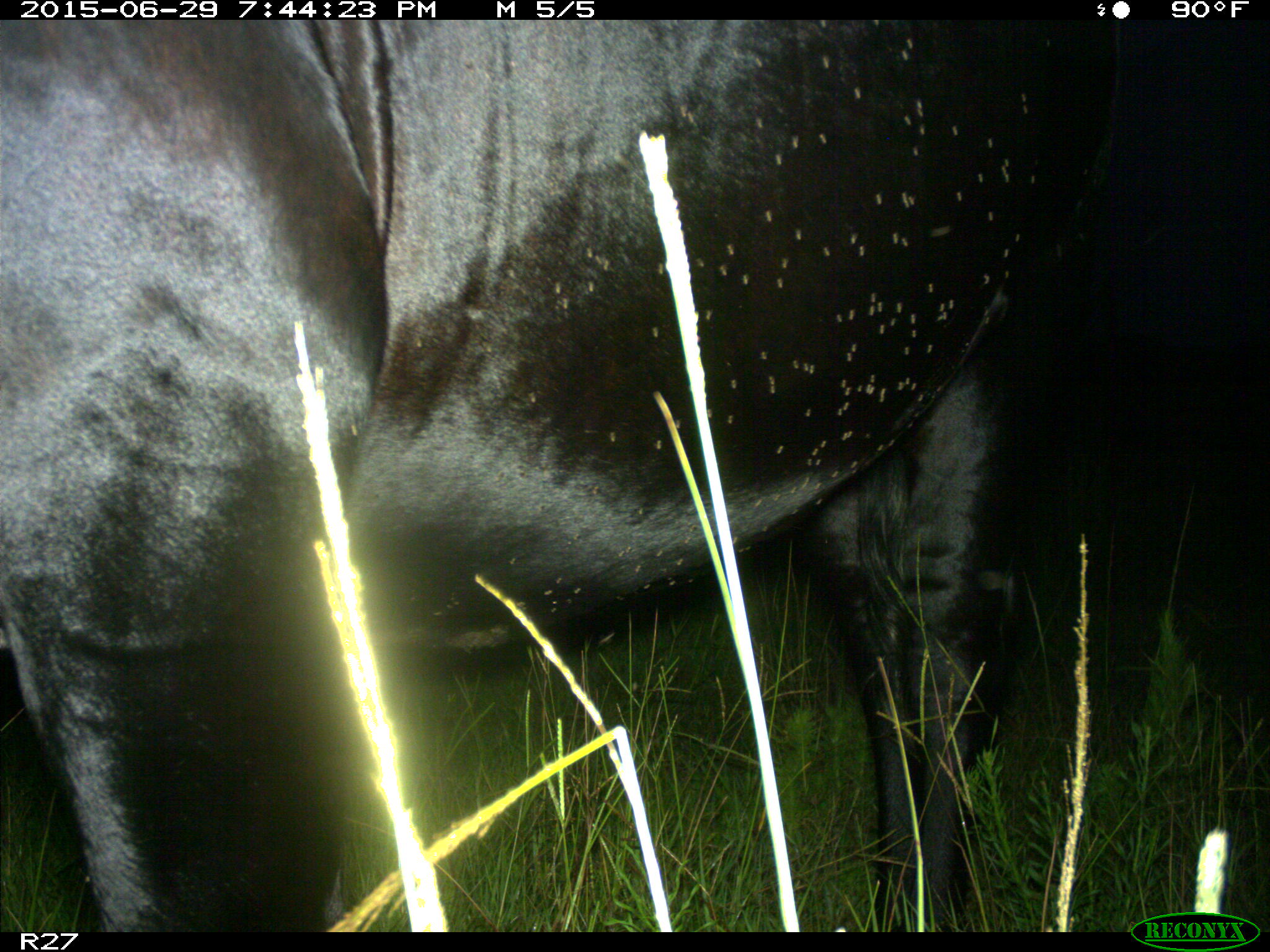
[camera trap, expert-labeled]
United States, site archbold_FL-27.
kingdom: Animalia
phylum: Chordata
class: Mammalia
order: Artiodactyla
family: Bovidae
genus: Bos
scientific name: Bos taurus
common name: domestic cow